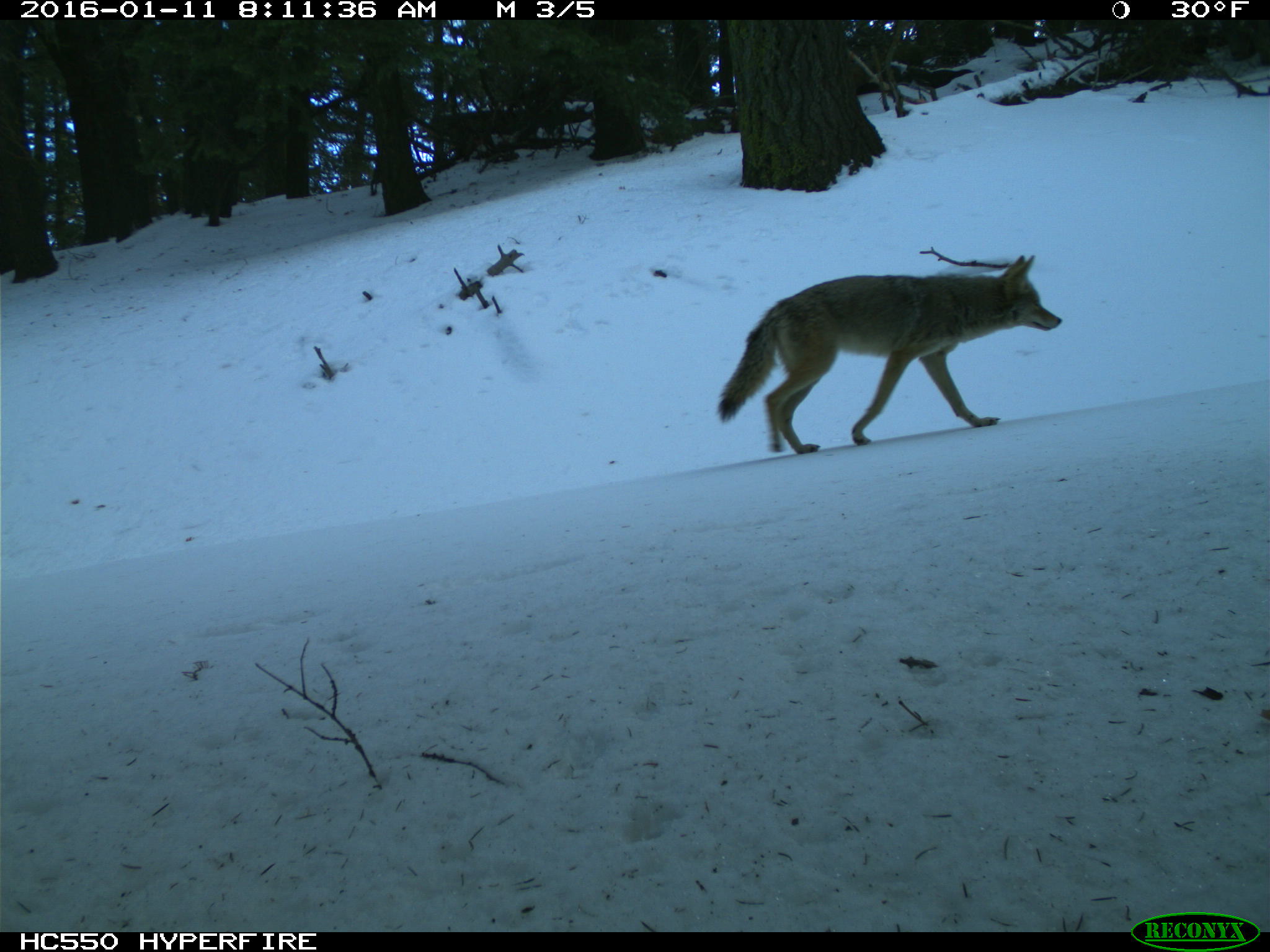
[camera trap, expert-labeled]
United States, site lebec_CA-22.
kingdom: Animalia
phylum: Chordata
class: Mammalia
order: Carnivora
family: Canidae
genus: Canis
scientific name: Canis latrans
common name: coyote